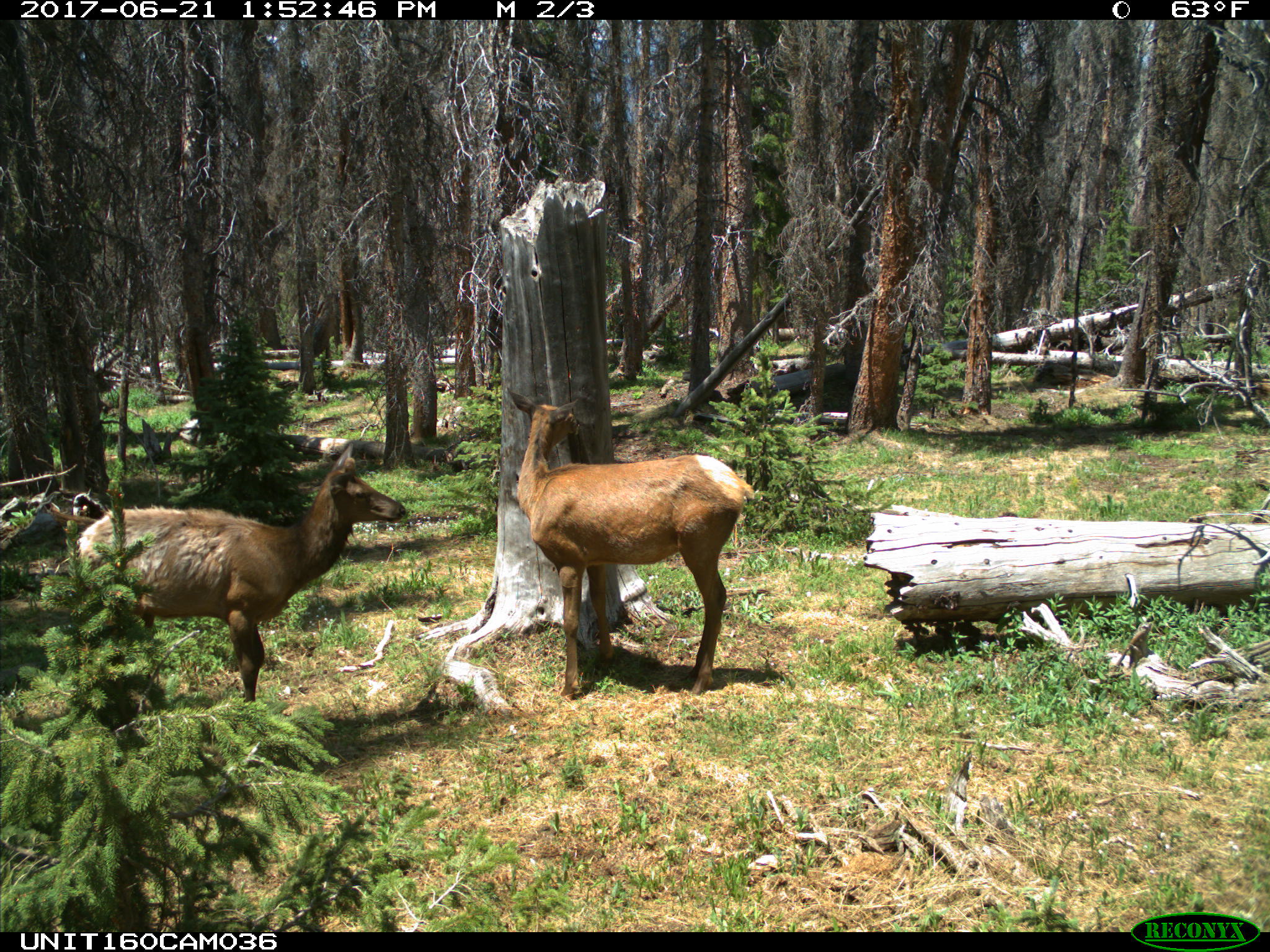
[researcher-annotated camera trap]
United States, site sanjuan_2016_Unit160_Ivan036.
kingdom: Animalia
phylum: Chordata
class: Mammalia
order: Artiodactyla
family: Cervidae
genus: Cervus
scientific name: Cervus elaphus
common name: red deer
Cervus elaphus (red deer).